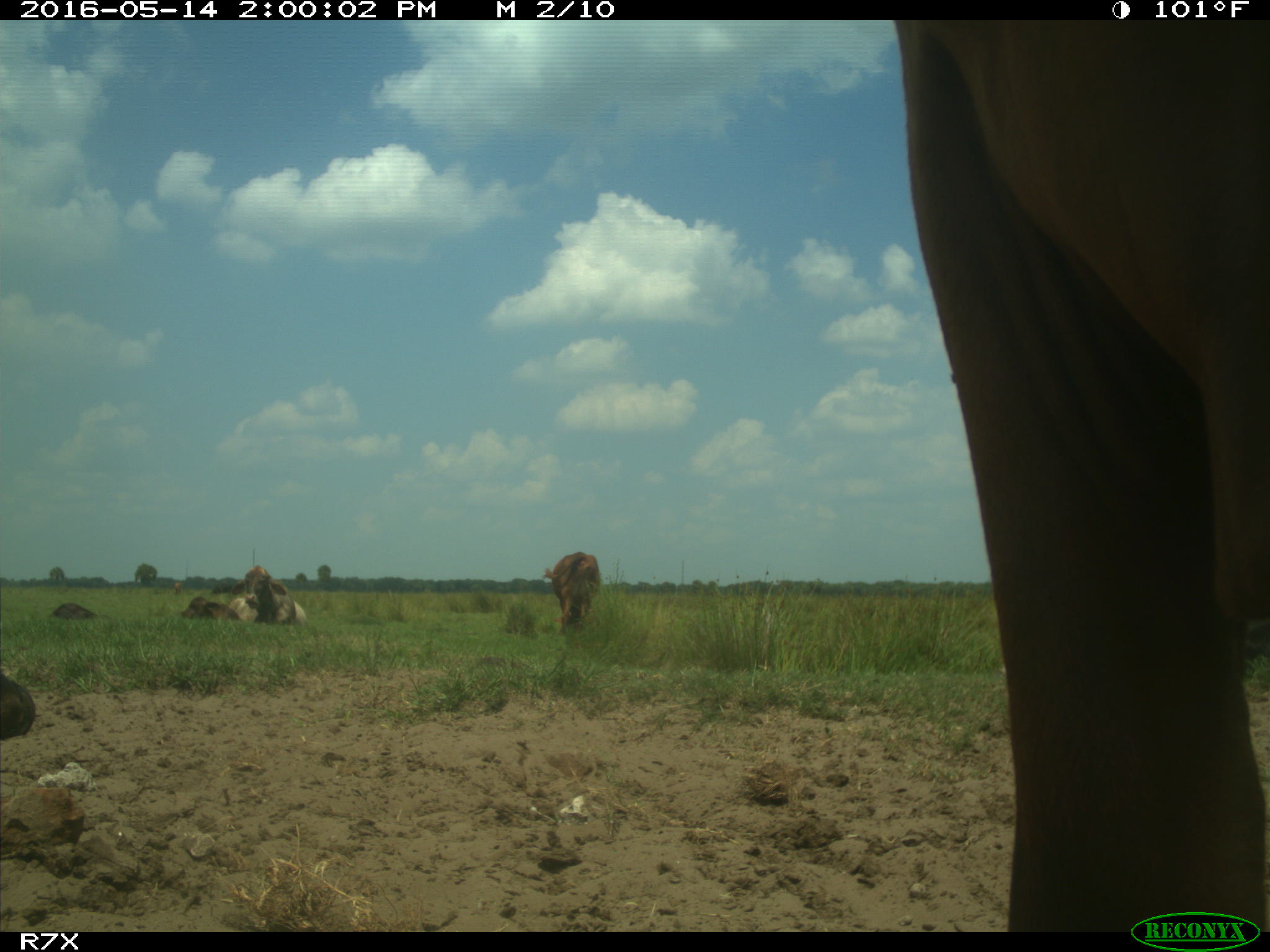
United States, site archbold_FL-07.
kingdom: Animalia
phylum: Chordata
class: Mammalia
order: Artiodactyla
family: Bovidae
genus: Bos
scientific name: Bos taurus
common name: domestic cow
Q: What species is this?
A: Bos taurus (domestic cow).